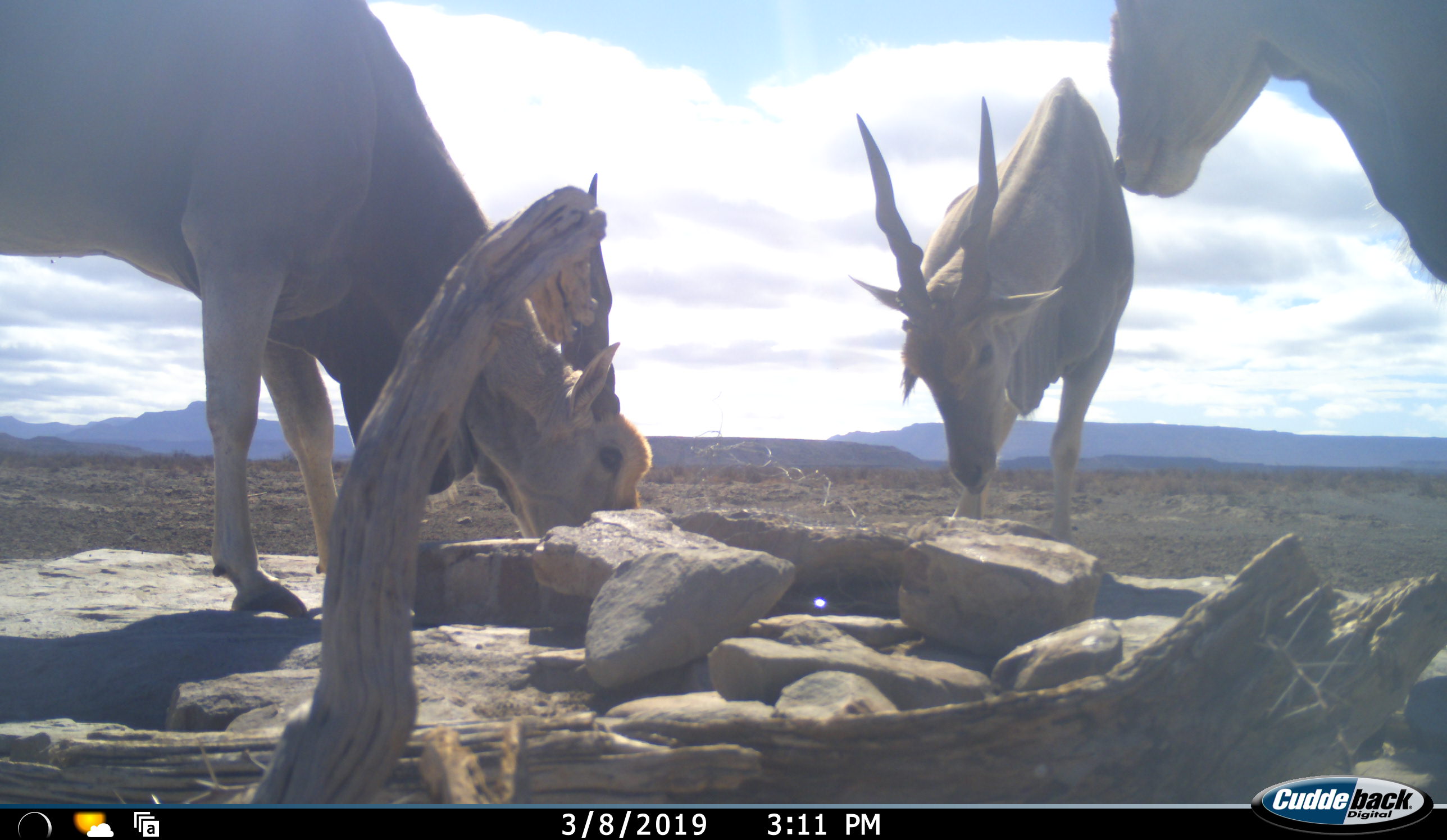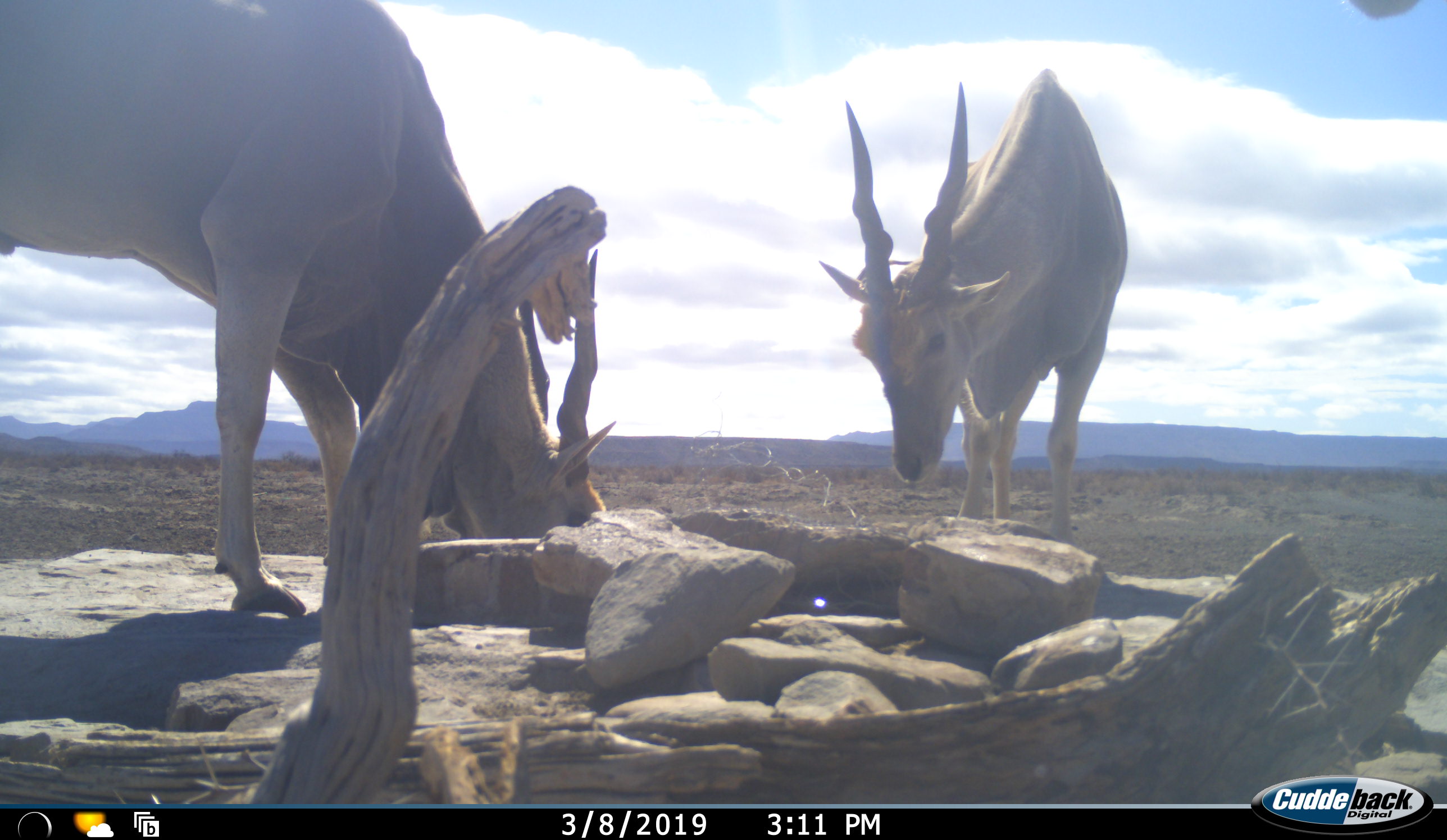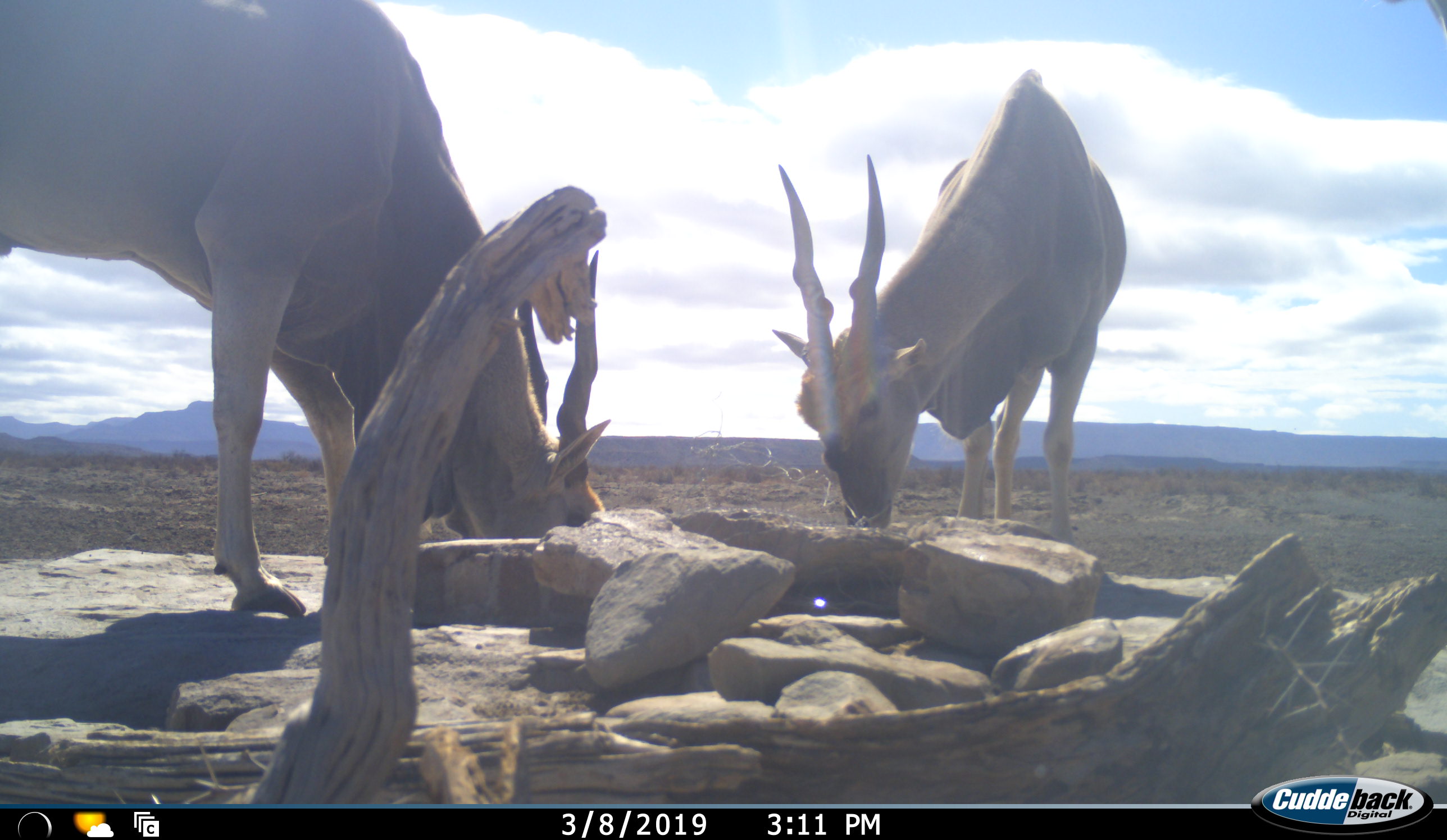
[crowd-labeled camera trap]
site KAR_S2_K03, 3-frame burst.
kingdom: Animalia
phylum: Chordata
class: Mammalia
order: Artiodactyla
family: Bovidae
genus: Tragelaphus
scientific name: Tragelaphus oryx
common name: eland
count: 3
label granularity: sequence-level